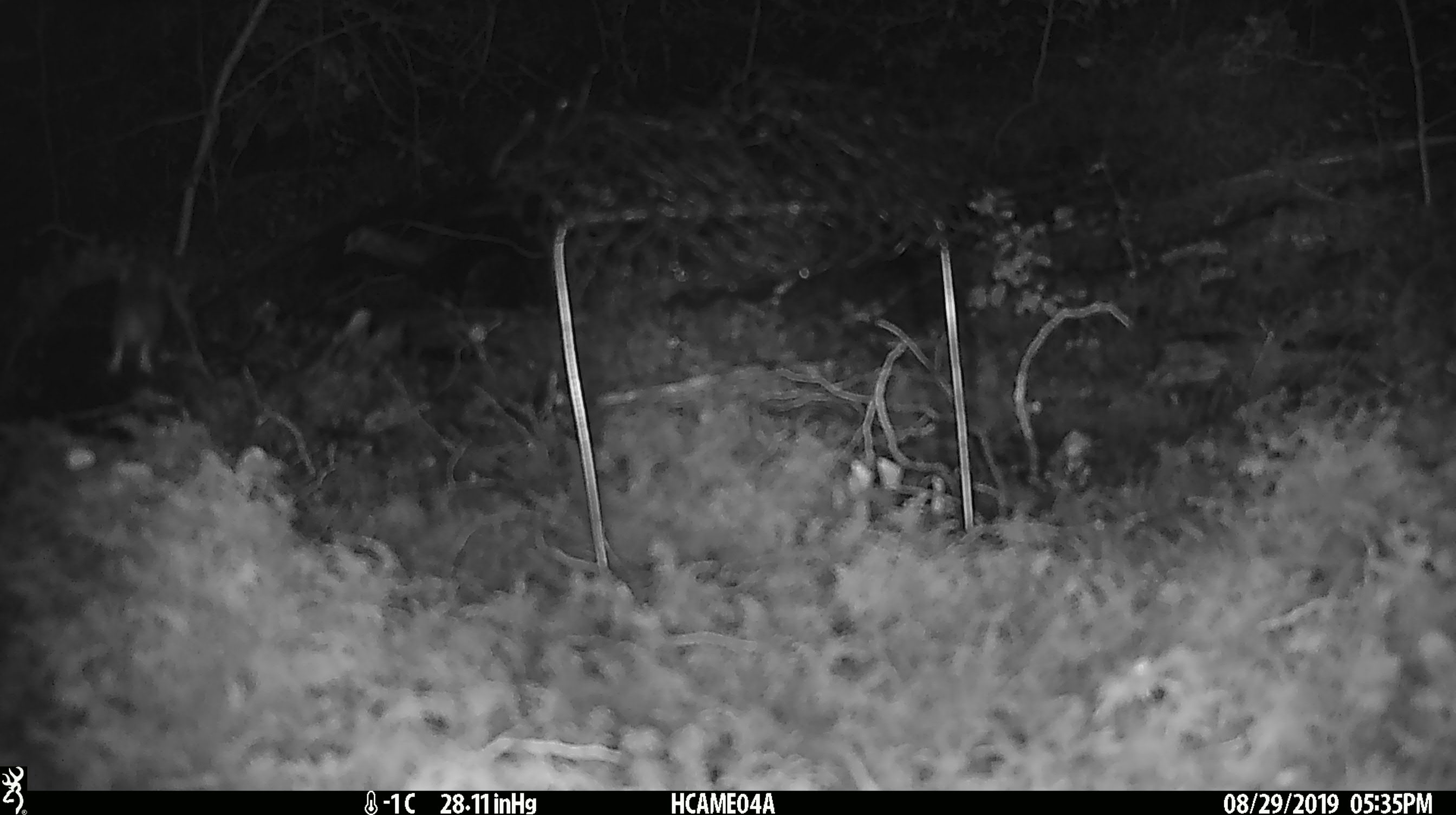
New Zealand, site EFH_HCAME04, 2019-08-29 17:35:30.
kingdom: Animalia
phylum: Chordata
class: Mammalia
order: Rodentia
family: Muridae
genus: Mus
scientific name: Mus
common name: mouse